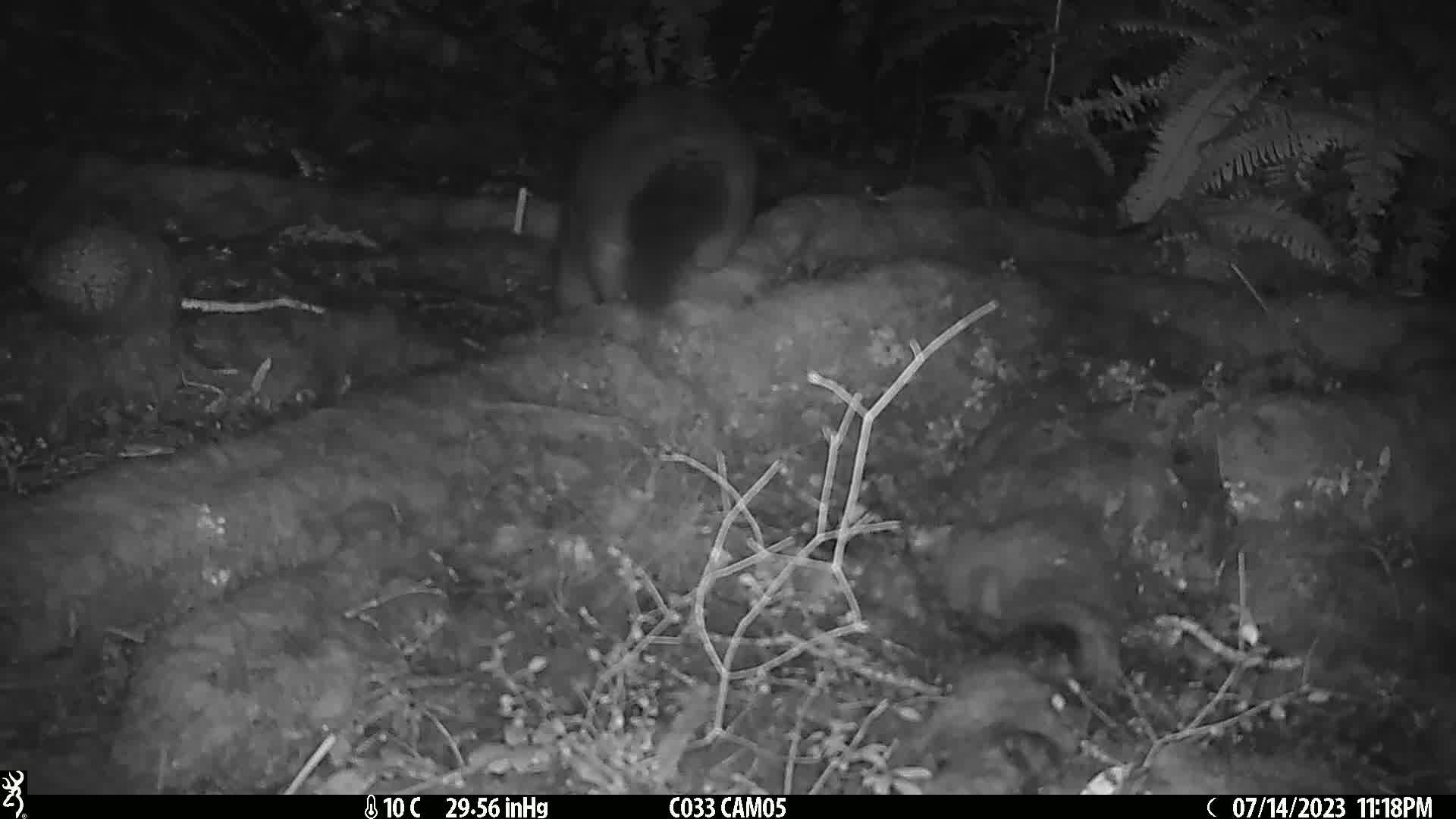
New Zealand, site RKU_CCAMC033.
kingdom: Animalia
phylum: Chordata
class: Mammalia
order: Diprotodontia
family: Phalangeridae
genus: Trichosurus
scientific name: Trichosurus vulpecula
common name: common brushtail possum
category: possum